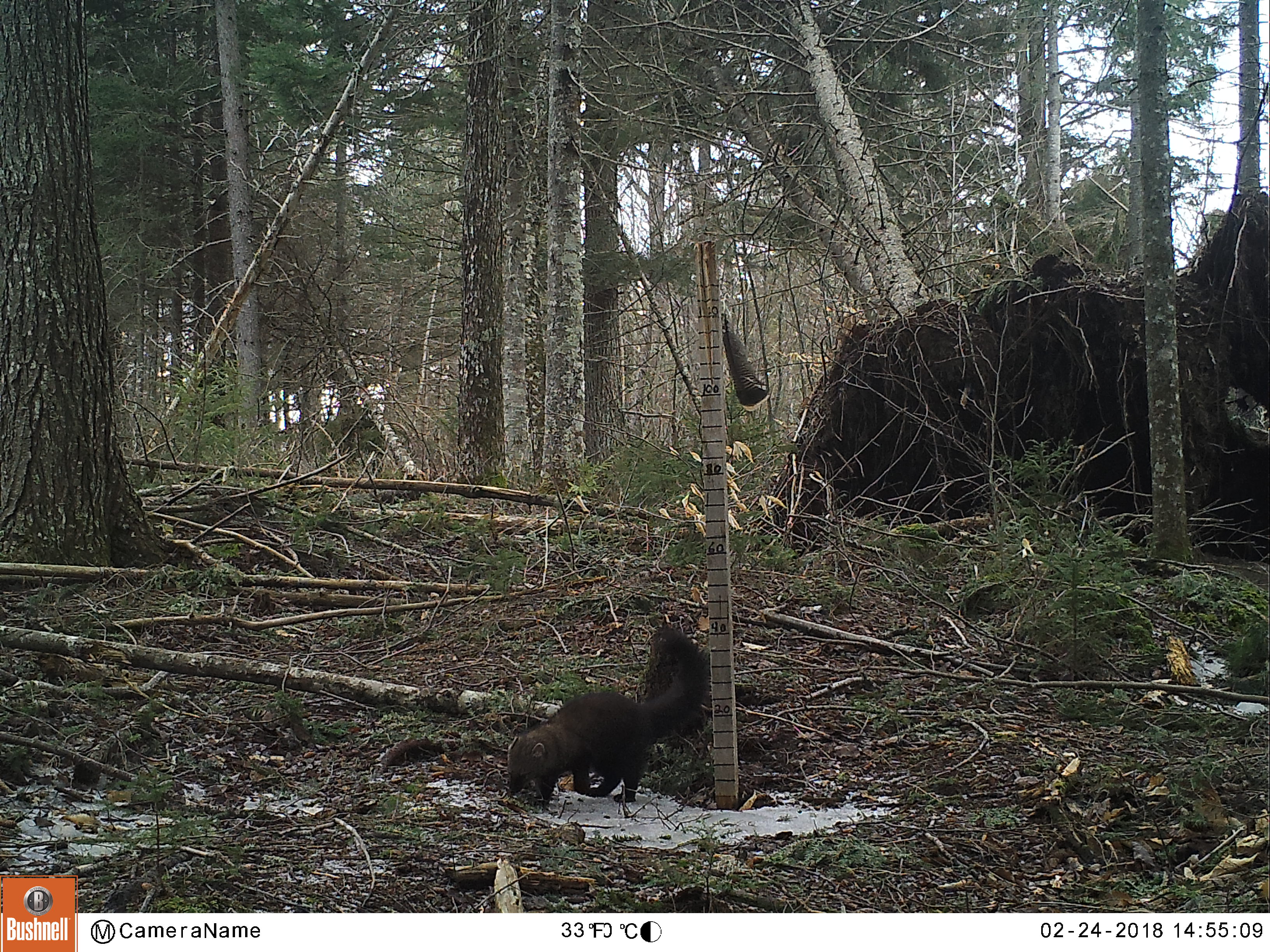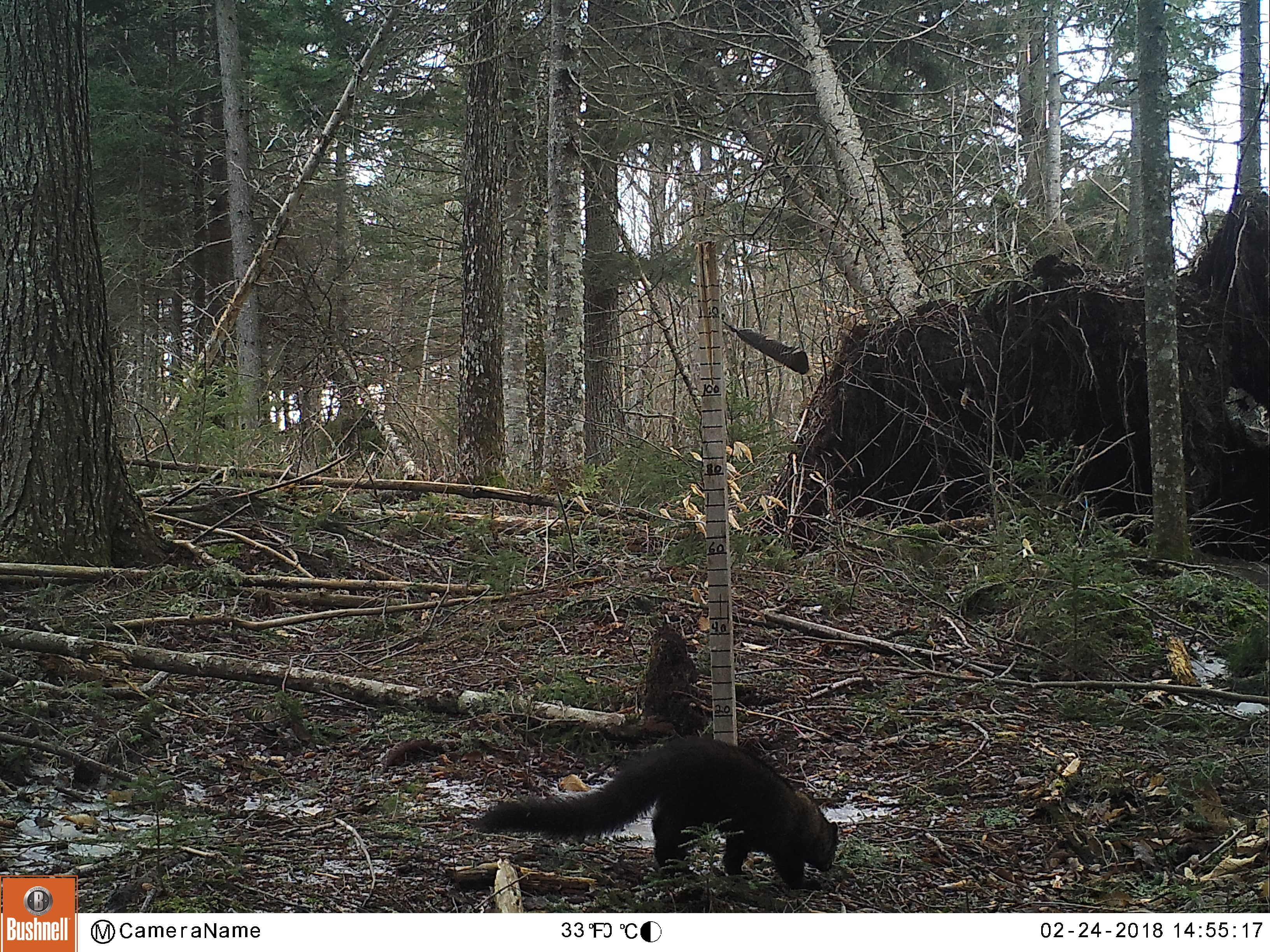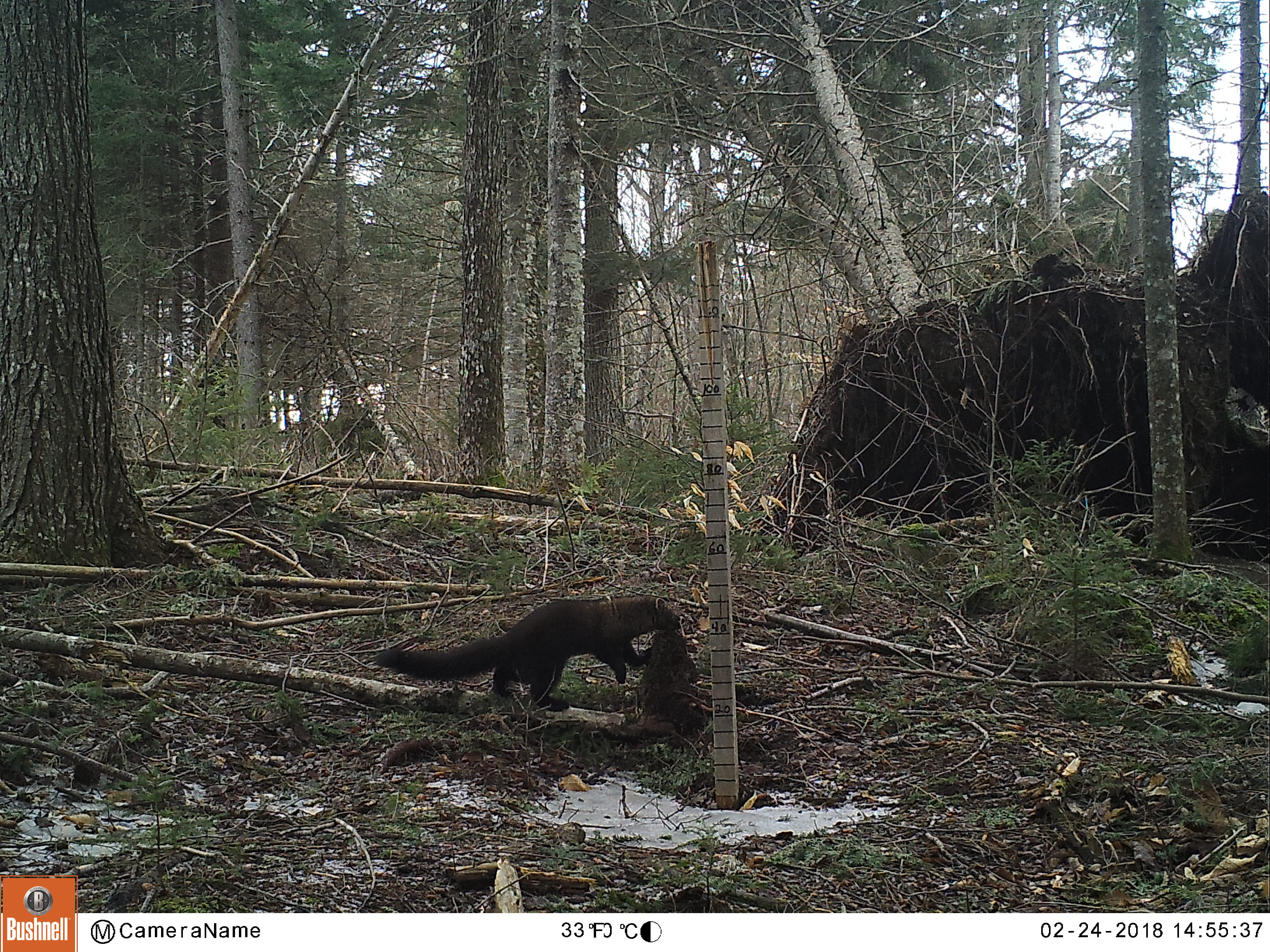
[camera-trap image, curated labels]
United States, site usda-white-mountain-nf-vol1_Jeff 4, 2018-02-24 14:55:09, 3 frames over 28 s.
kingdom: Animalia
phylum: Chordata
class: Mammalia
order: Carnivora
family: Mustelidae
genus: Pekania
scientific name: Pekania pennanti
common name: fisher